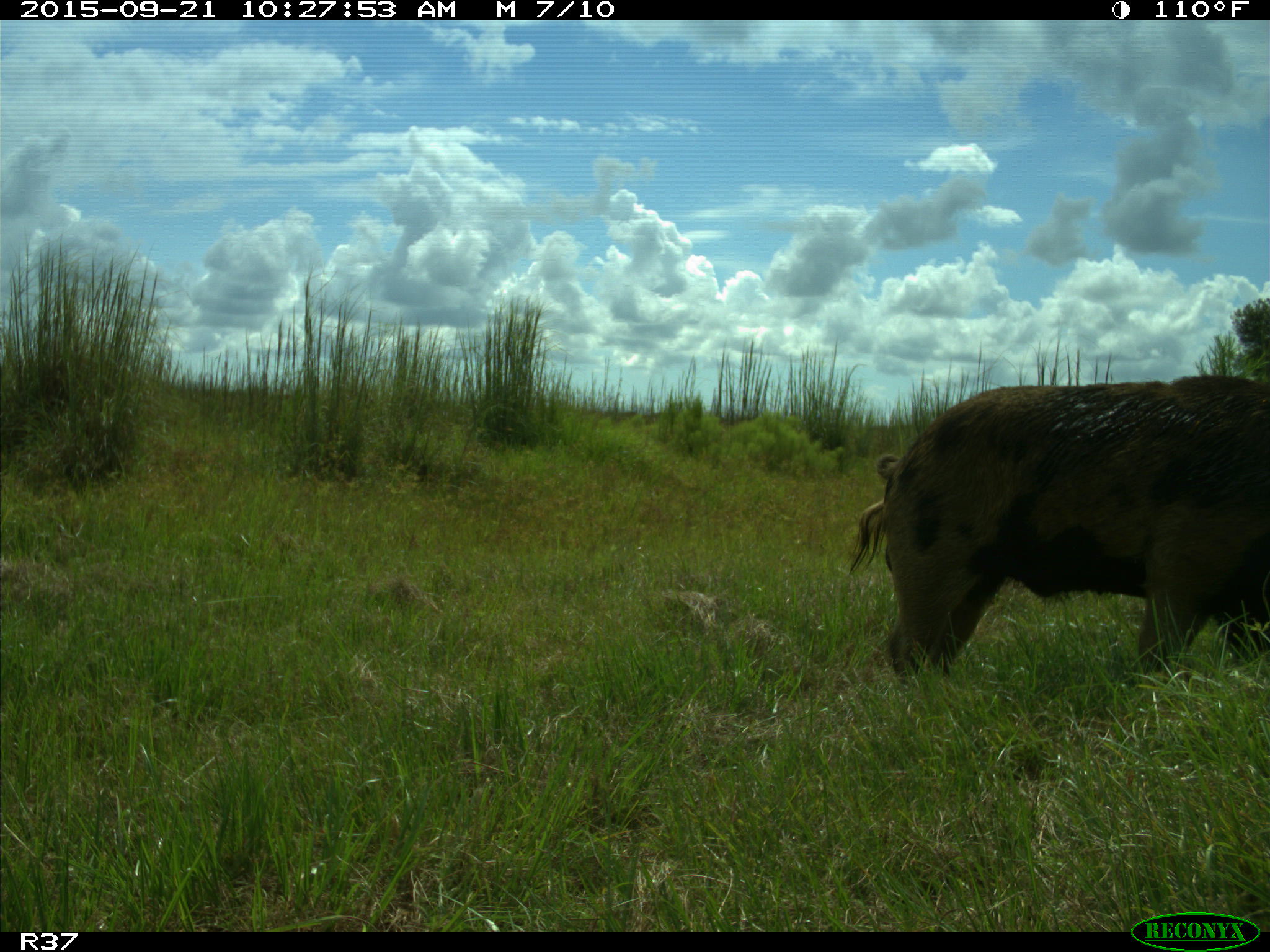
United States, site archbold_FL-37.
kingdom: Animalia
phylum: Chordata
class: Mammalia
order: Artiodactyla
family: Suidae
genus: Sus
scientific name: Sus scrofa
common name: wild boar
Sus scrofa (wild boar).